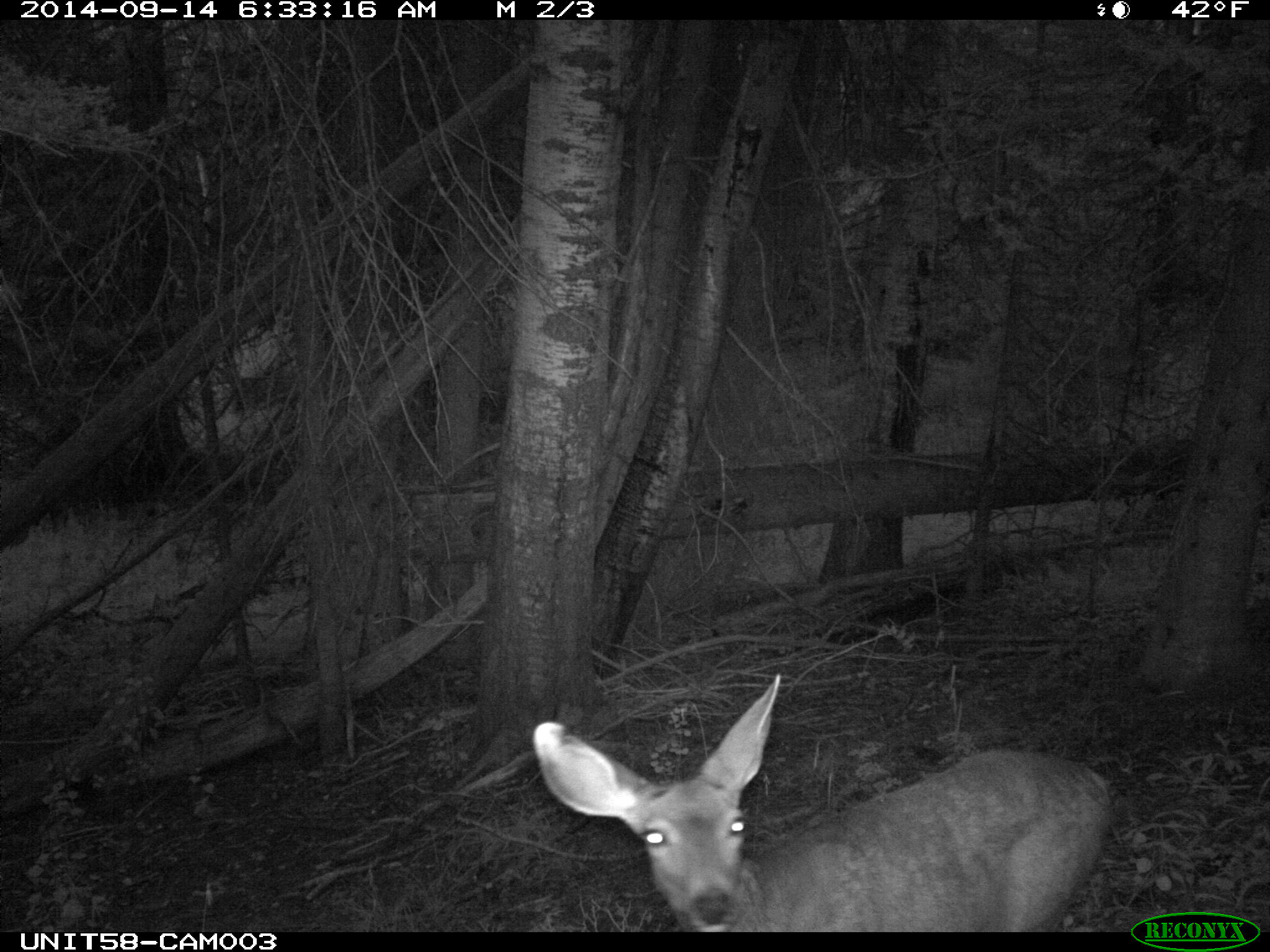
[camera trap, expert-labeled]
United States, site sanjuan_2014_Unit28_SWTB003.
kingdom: Animalia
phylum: Chordata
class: Mammalia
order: Artiodactyla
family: Cervidae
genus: Odocoileus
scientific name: Odocoileus hemionus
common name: mule deer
Odocoileus hemionus (mule deer).